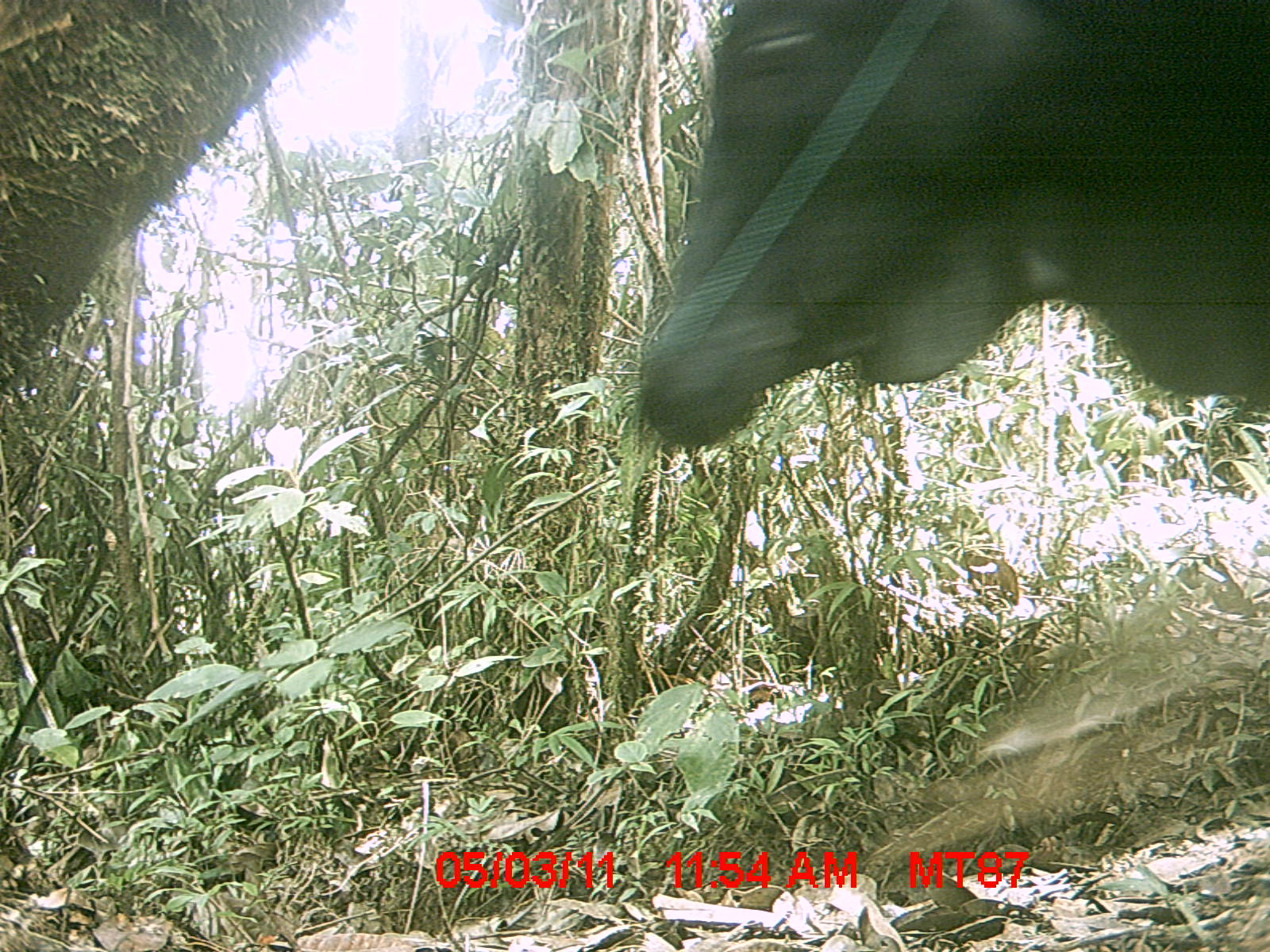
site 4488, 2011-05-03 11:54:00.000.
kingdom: Animalia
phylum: Chordata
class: Mammalia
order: Artiodactyla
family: Bovidae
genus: Bos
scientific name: Bos taurus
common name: domestic cattle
Bos taurus (domestic cattle), count 3.